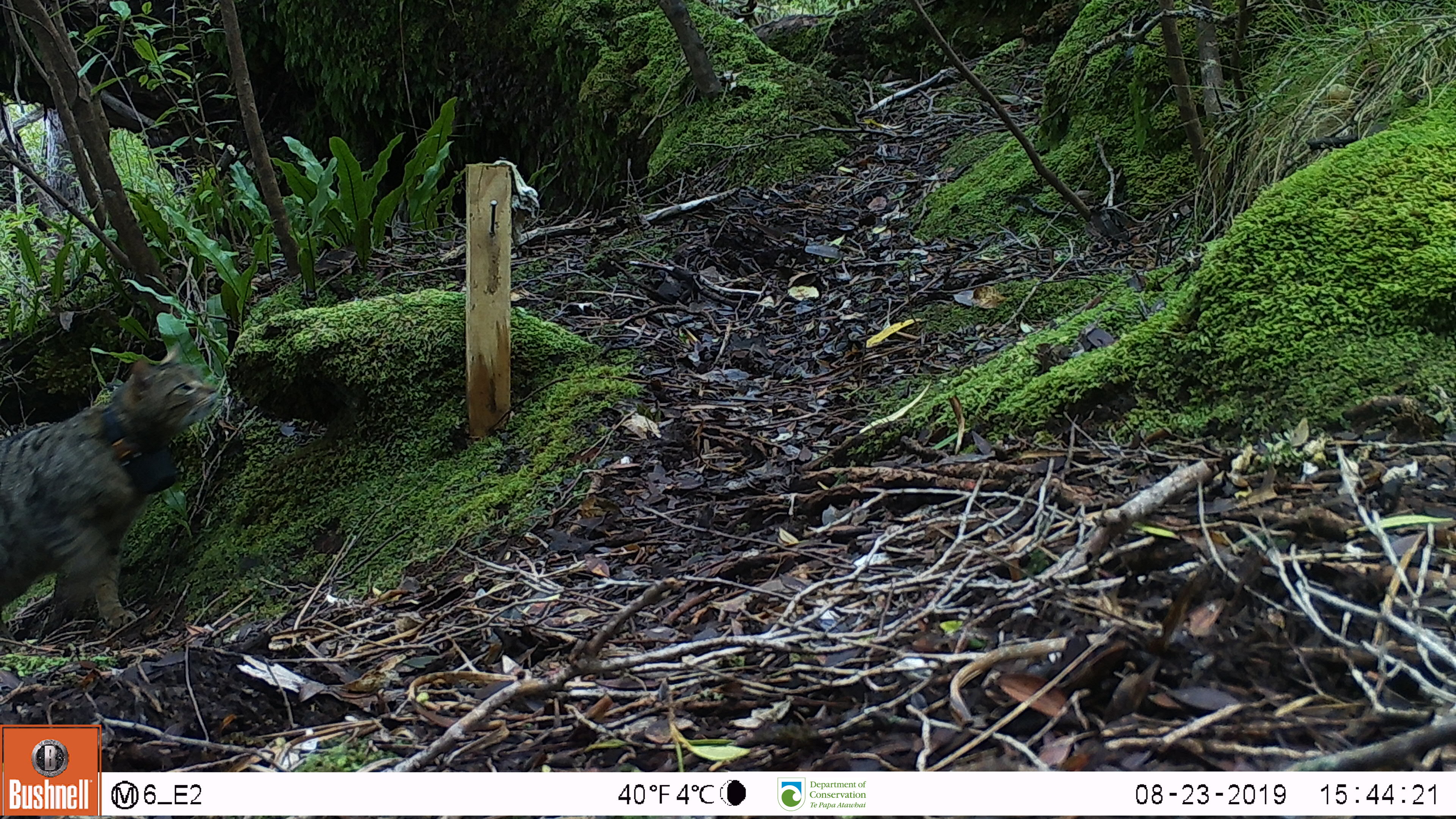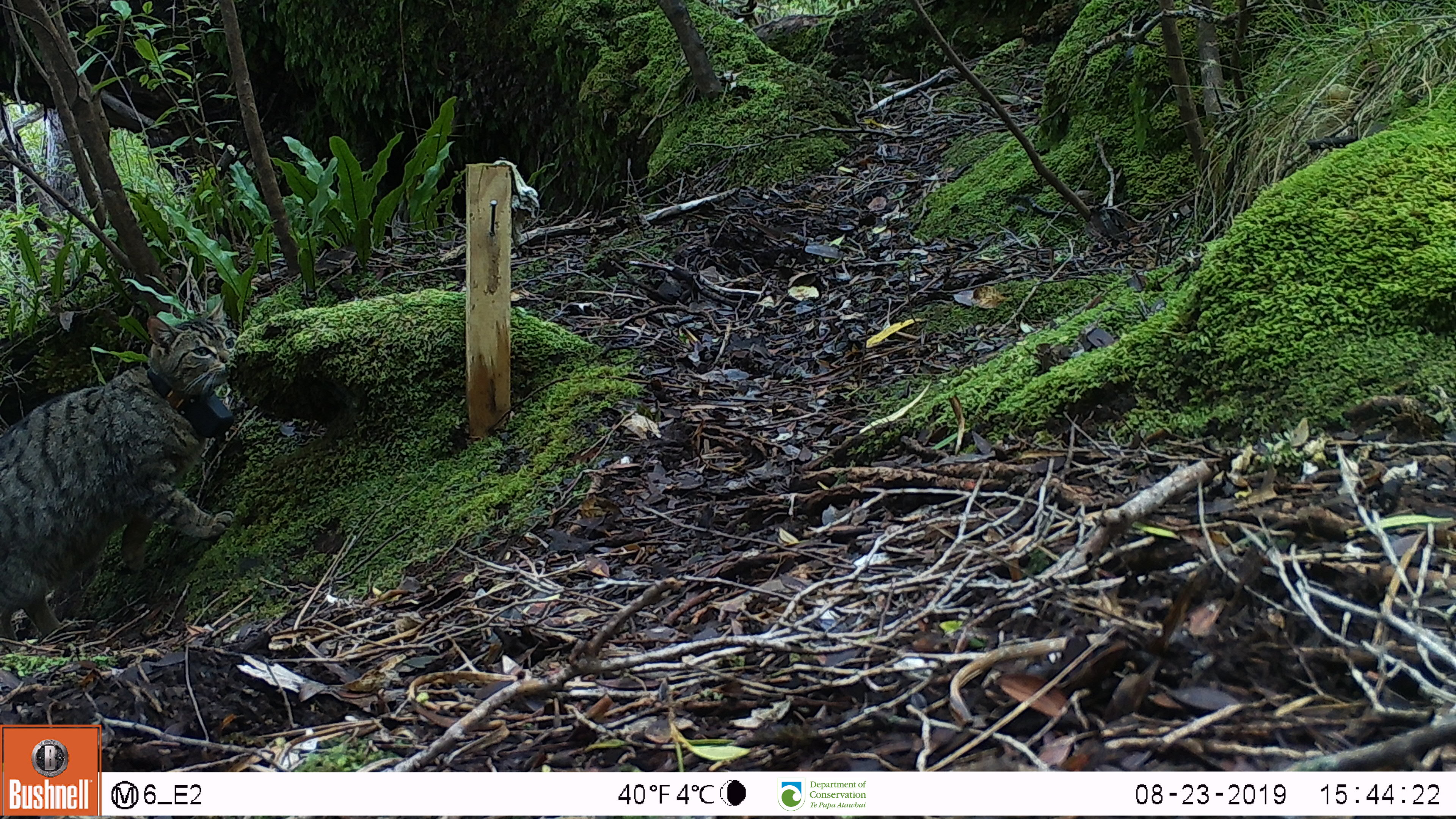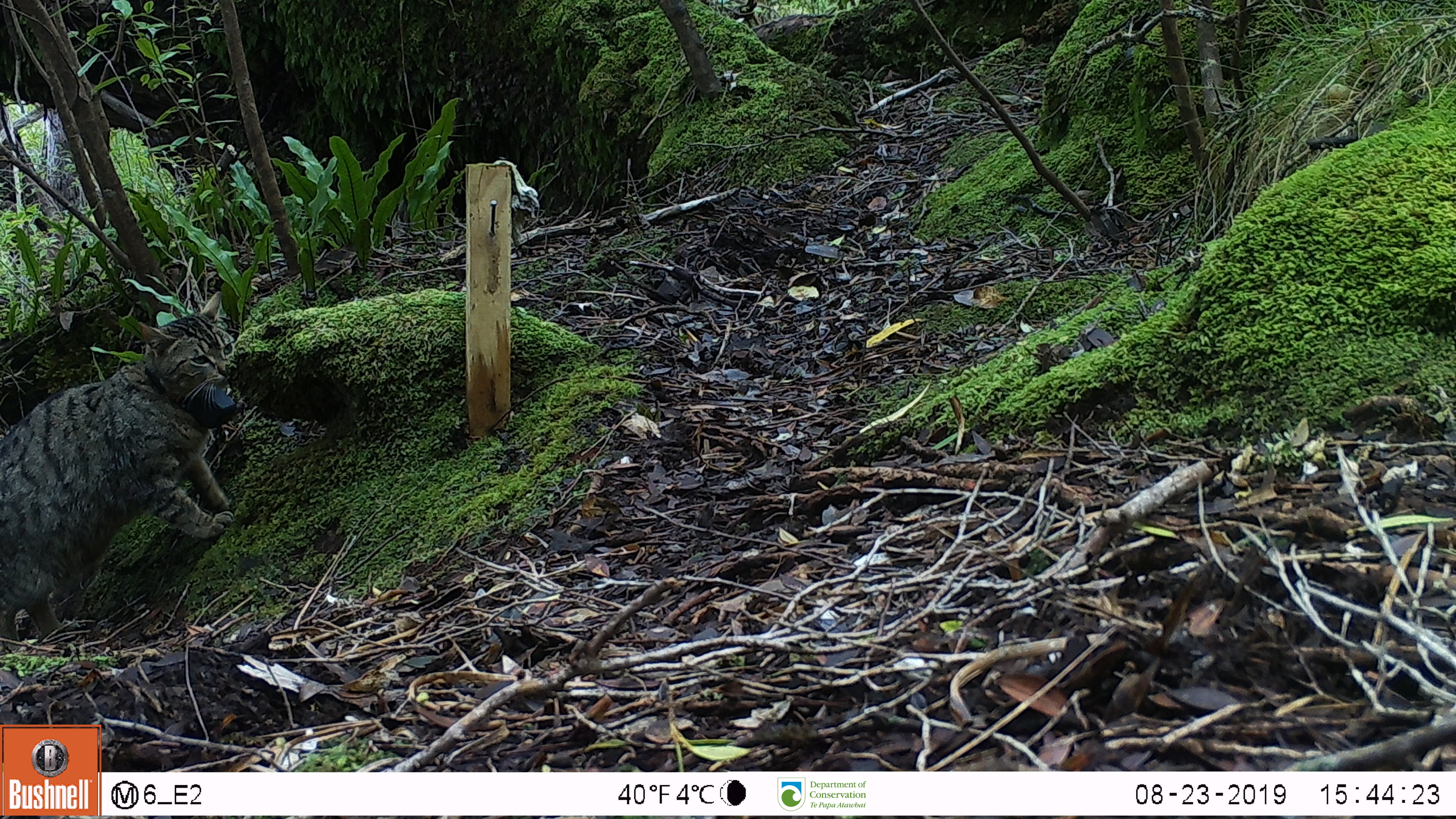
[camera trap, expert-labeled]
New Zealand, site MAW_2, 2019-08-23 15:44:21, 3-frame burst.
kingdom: Animalia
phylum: Chordata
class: Mammalia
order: Carnivora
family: Felidae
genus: Felis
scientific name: Felis catus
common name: domestic cat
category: cat